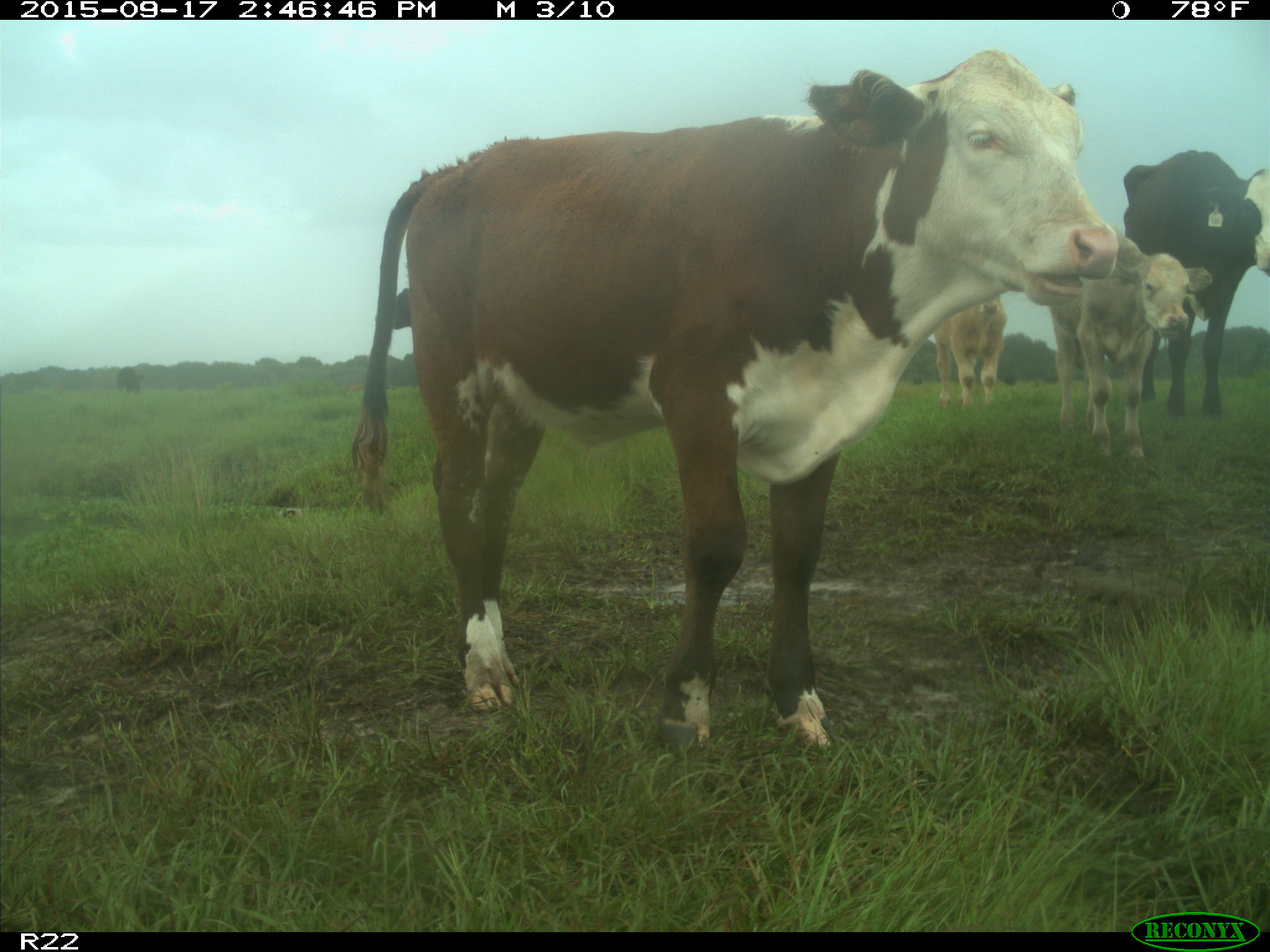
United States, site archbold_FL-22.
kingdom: Animalia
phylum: Chordata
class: Mammalia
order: Artiodactyla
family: Bovidae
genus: Bos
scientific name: Bos taurus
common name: domestic cow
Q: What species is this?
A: Bos taurus (domestic cow).